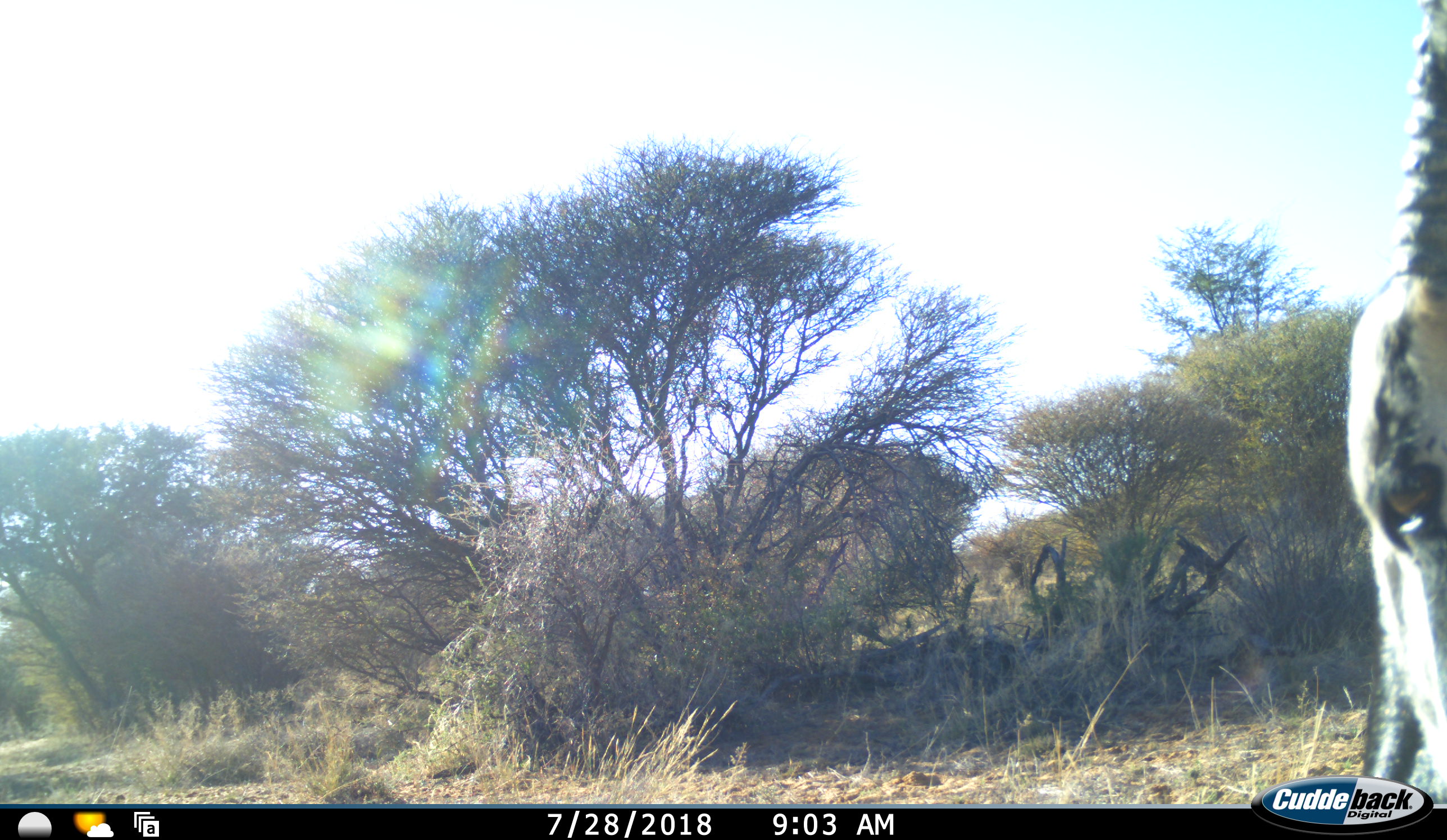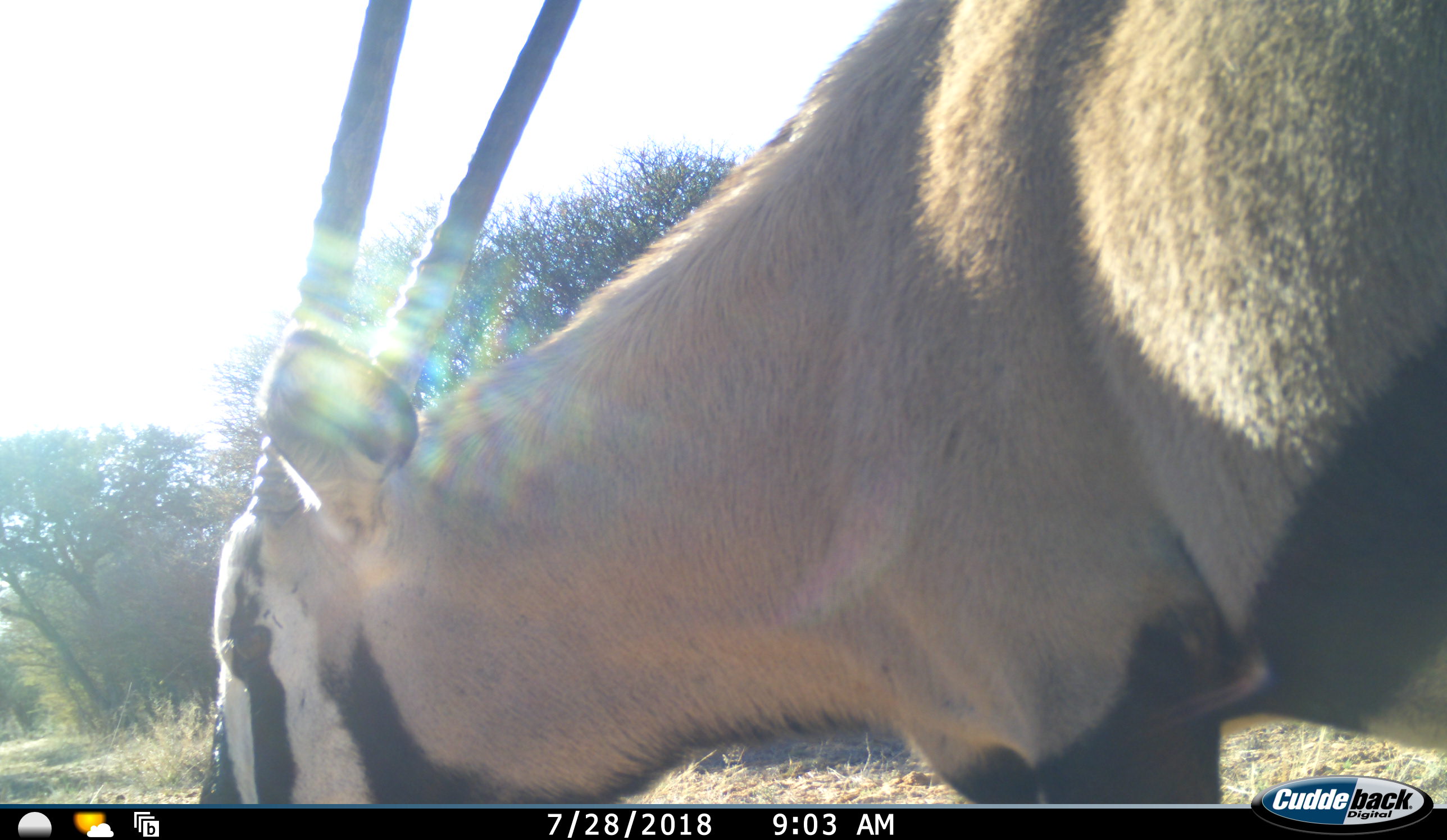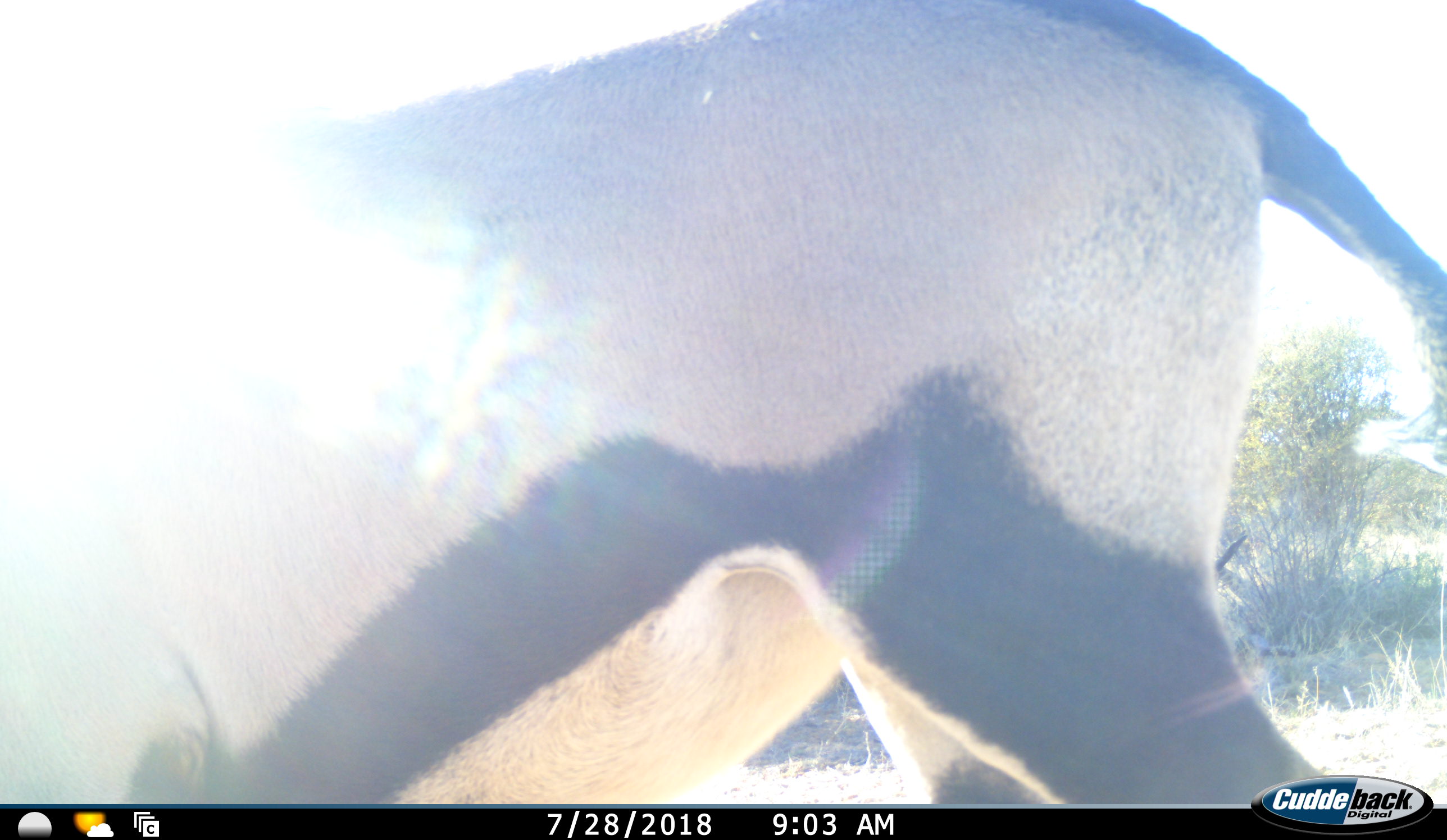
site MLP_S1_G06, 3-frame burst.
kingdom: Animalia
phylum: Chordata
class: Mammalia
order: Artiodactyla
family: Bovidae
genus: Oryx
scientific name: Oryx gazella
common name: gemsbok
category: oryx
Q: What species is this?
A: Oryx (gemsbok) (Oryx gazella).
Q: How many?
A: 1.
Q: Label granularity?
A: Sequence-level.